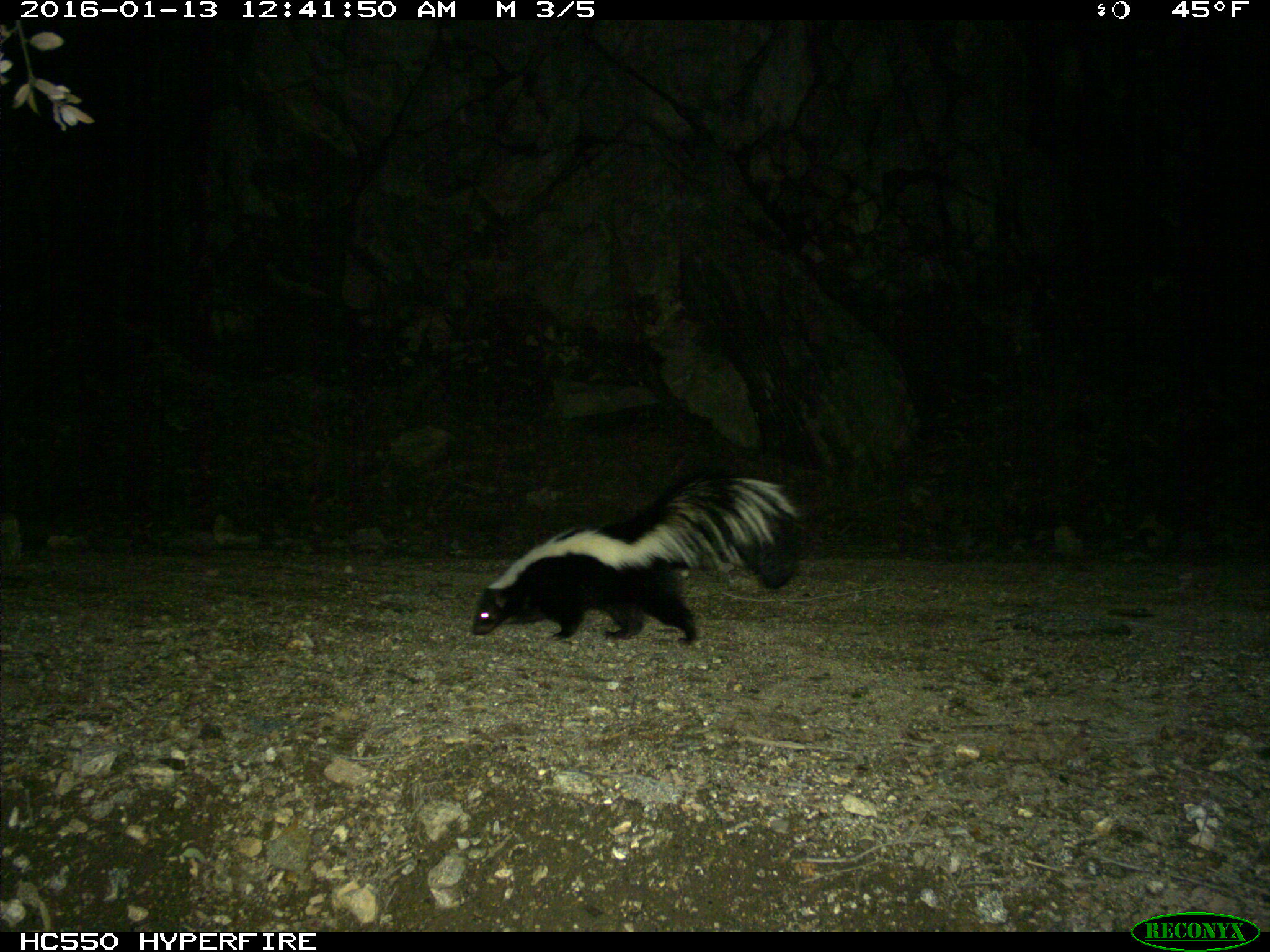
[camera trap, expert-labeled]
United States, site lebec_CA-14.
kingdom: Animalia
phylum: Chordata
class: Mammalia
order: Carnivora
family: Mephitidae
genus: Mephitis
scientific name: Mephitis mephitis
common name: striped skunk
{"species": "Mephitis mephitis (striped skunk)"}